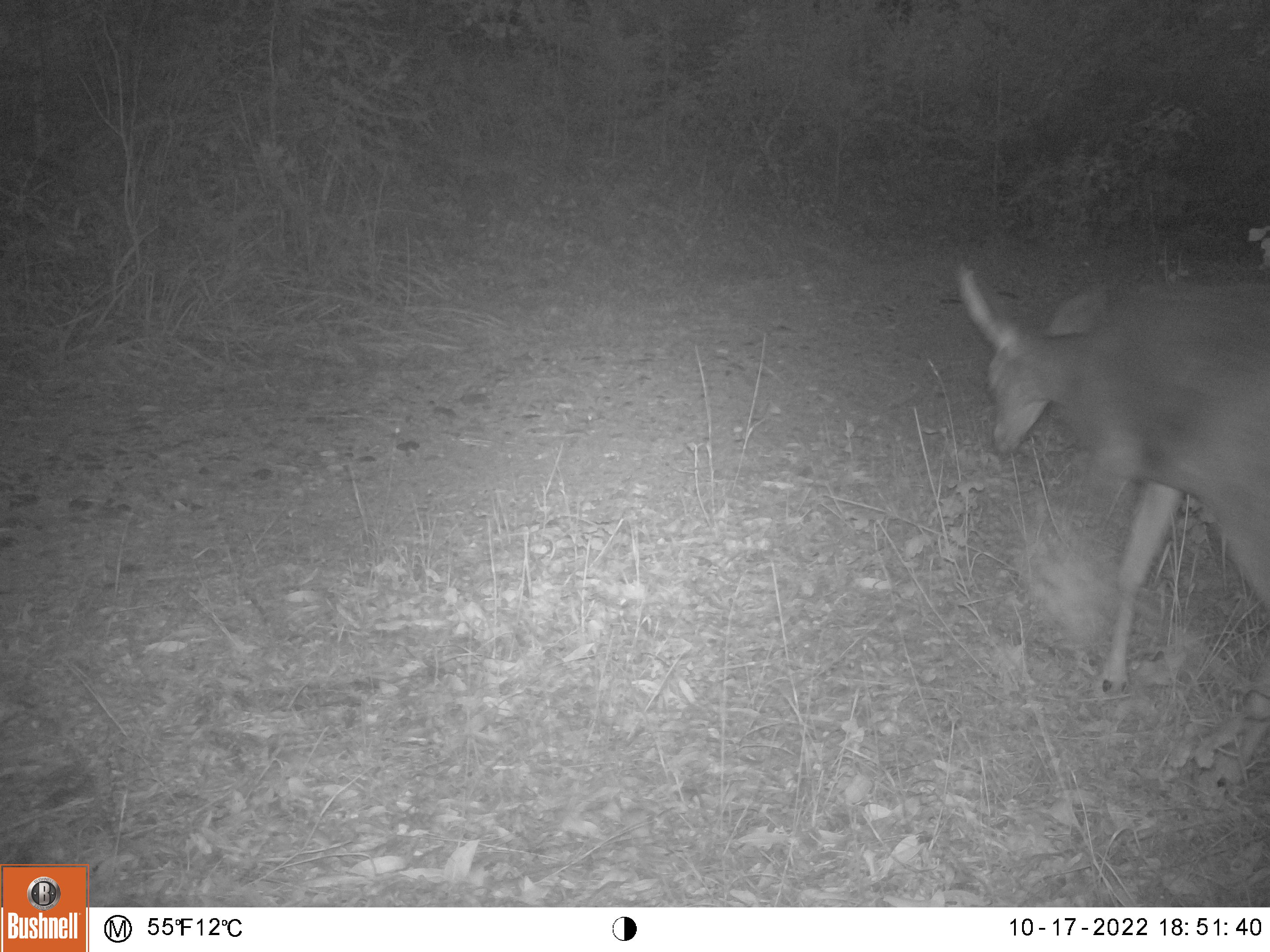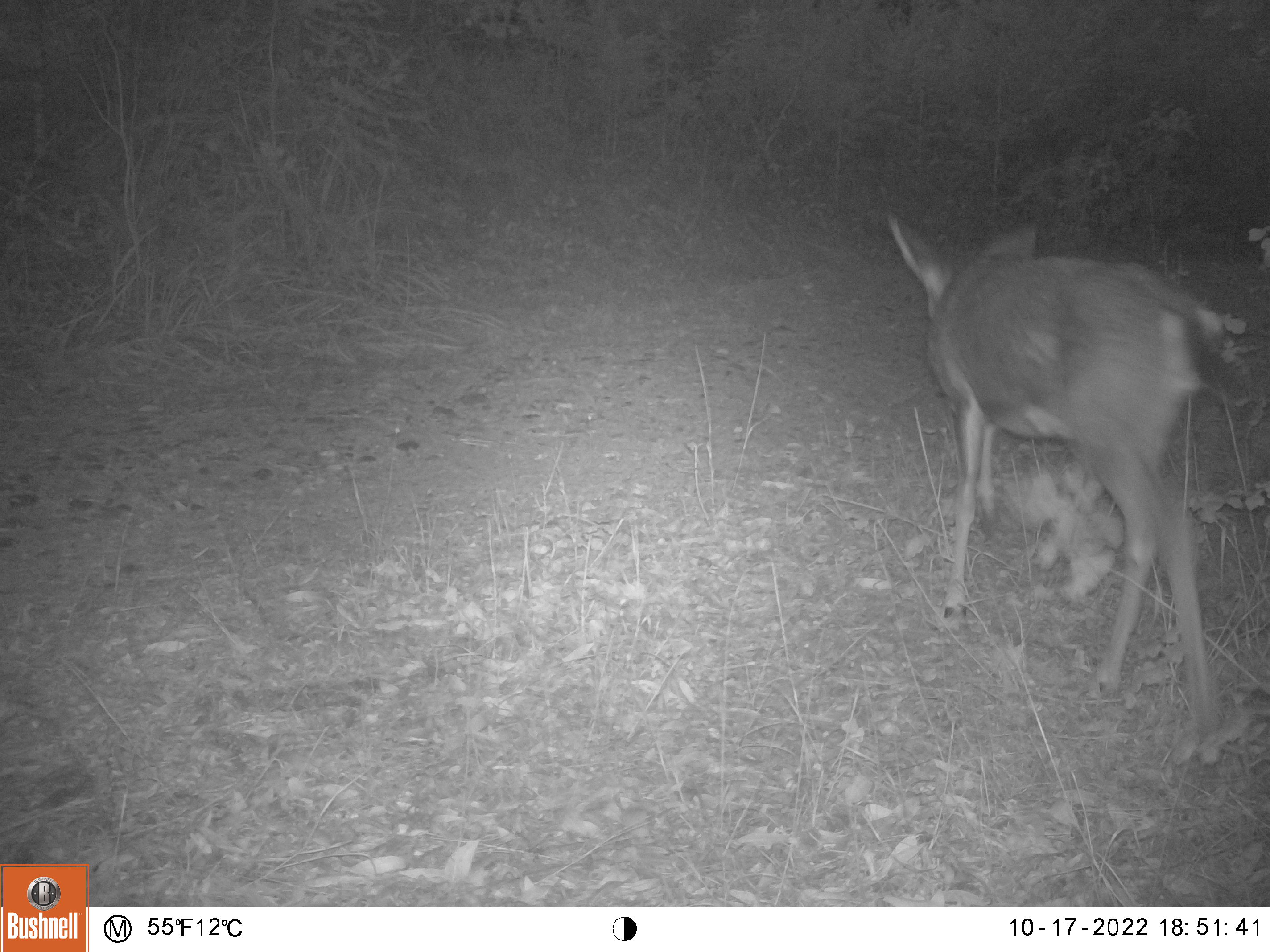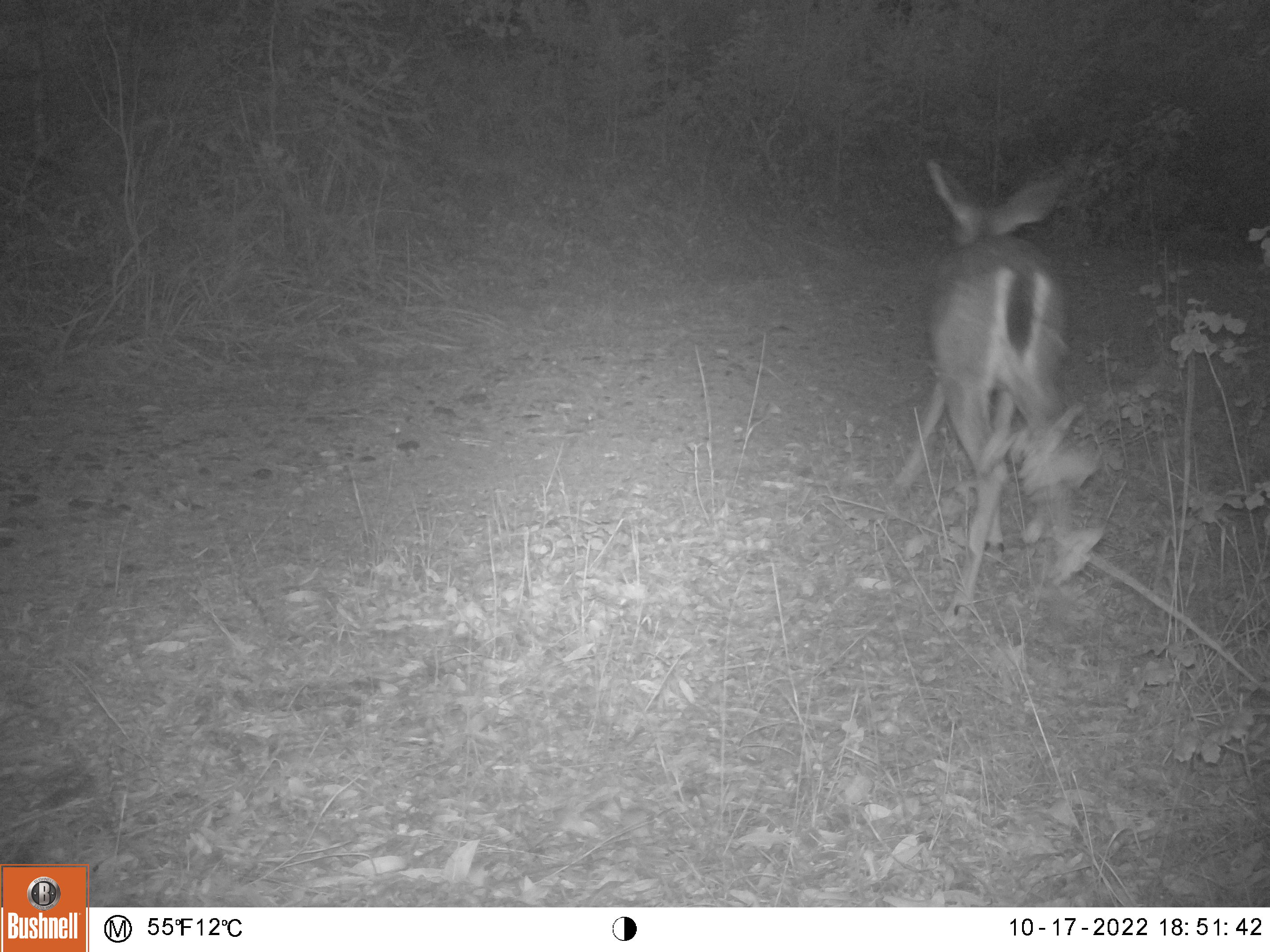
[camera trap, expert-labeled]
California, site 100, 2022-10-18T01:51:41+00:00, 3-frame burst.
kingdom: Animalia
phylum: Chordata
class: Mammalia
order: Artiodactyla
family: Cervidae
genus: Odocoileus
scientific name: Odocoileus hemionus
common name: mule deer